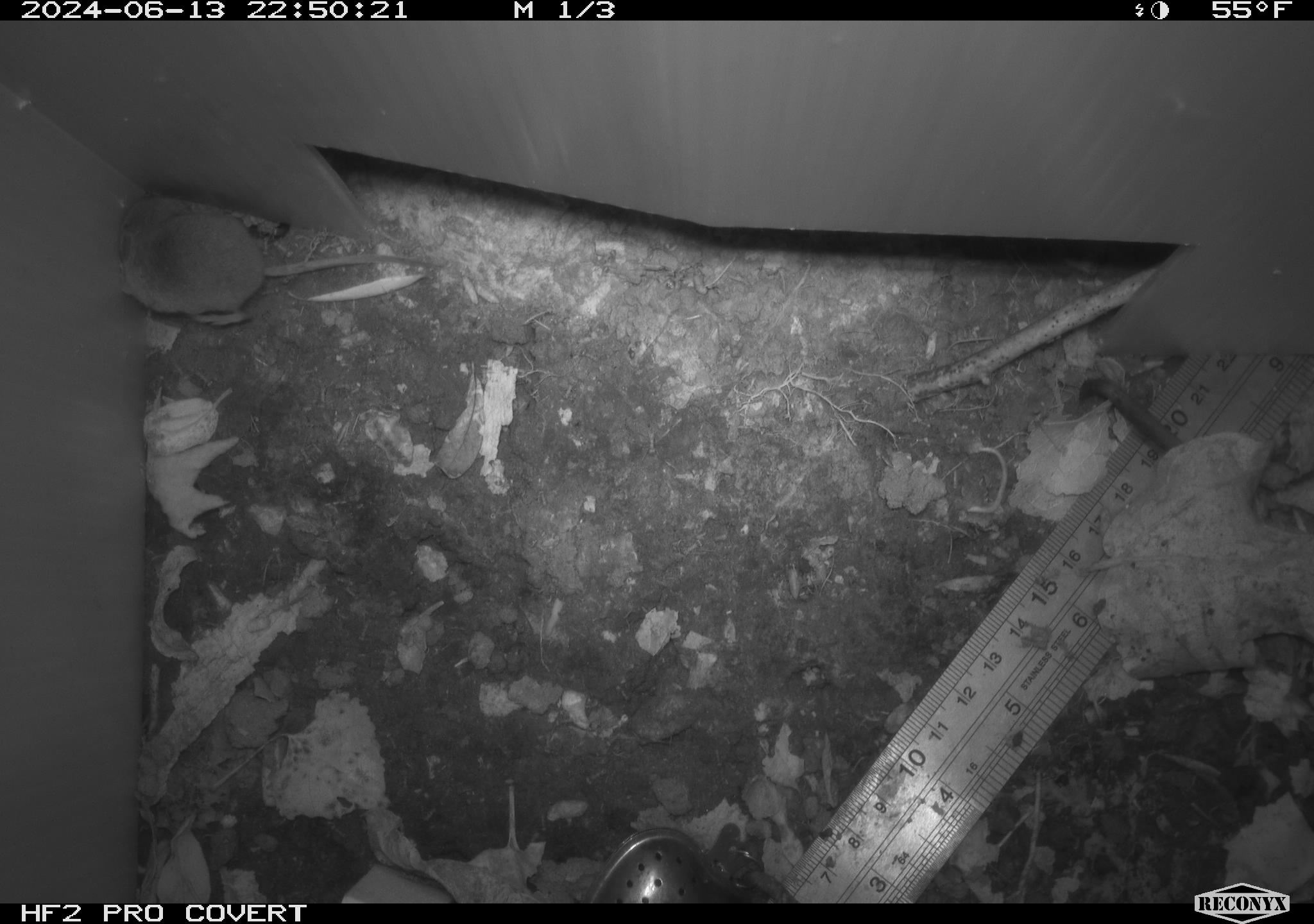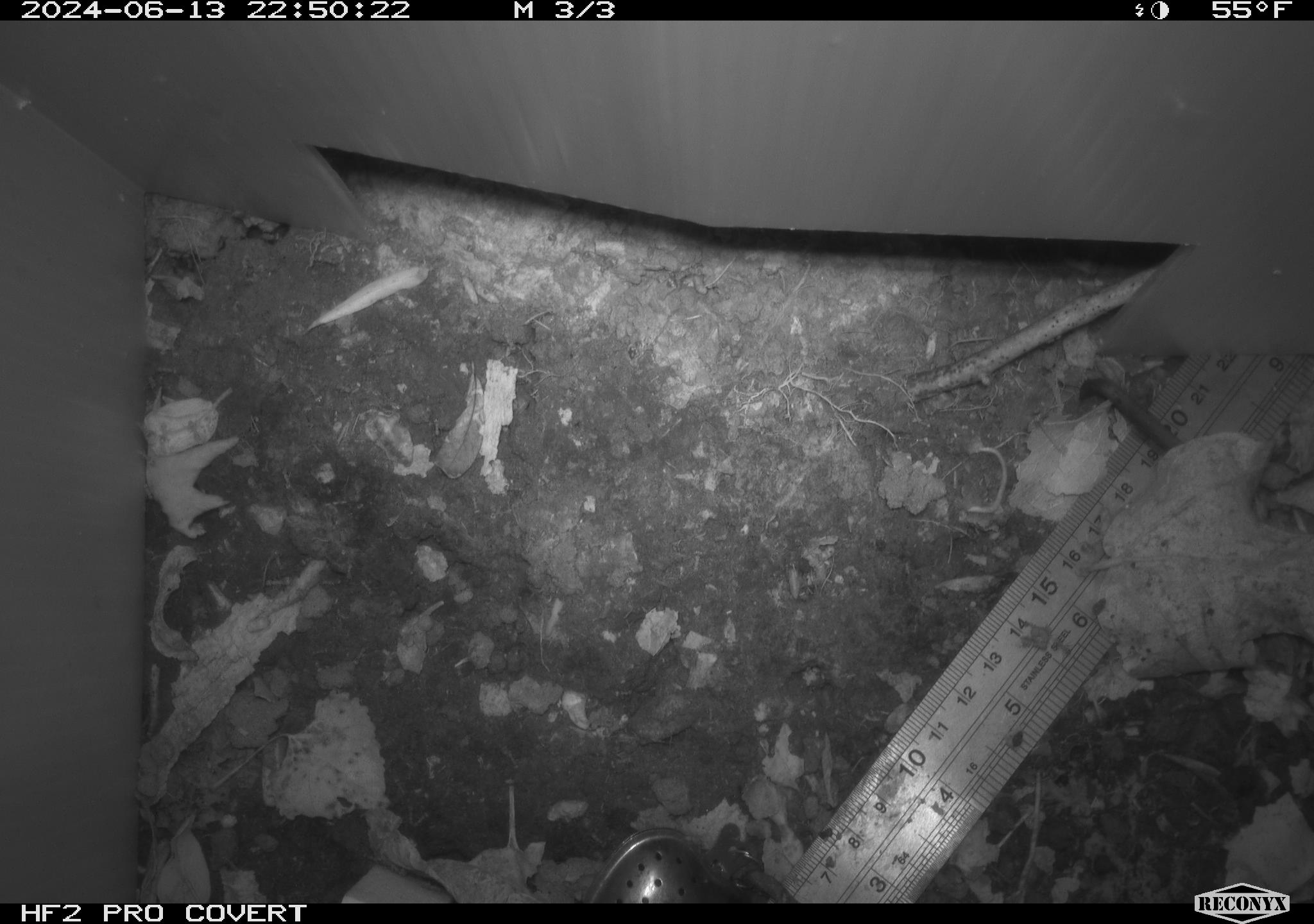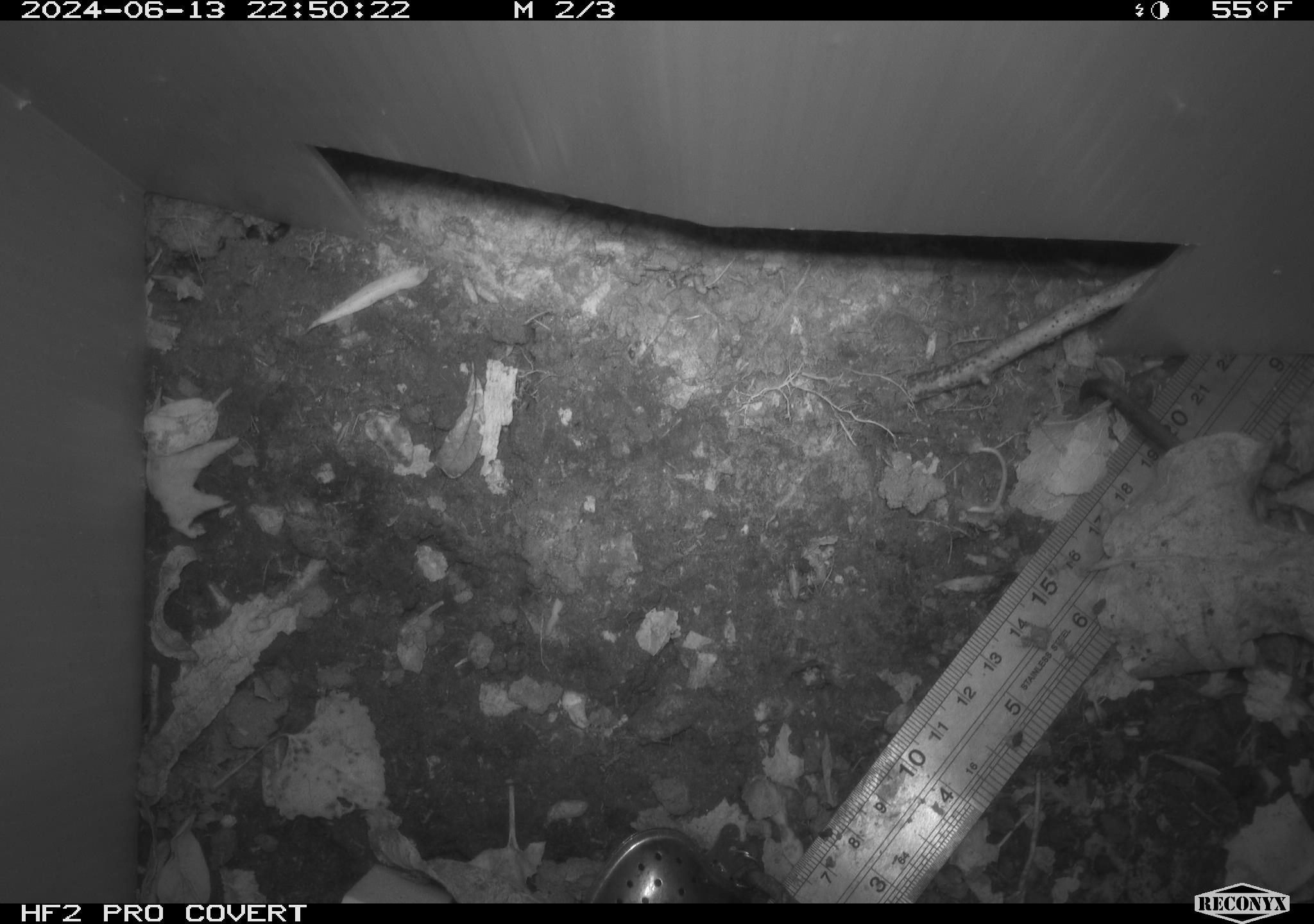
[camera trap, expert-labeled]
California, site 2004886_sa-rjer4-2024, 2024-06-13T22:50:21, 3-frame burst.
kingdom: Animalia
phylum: Chordata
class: Mammalia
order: Rodentia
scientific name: Rodentia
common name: rodent